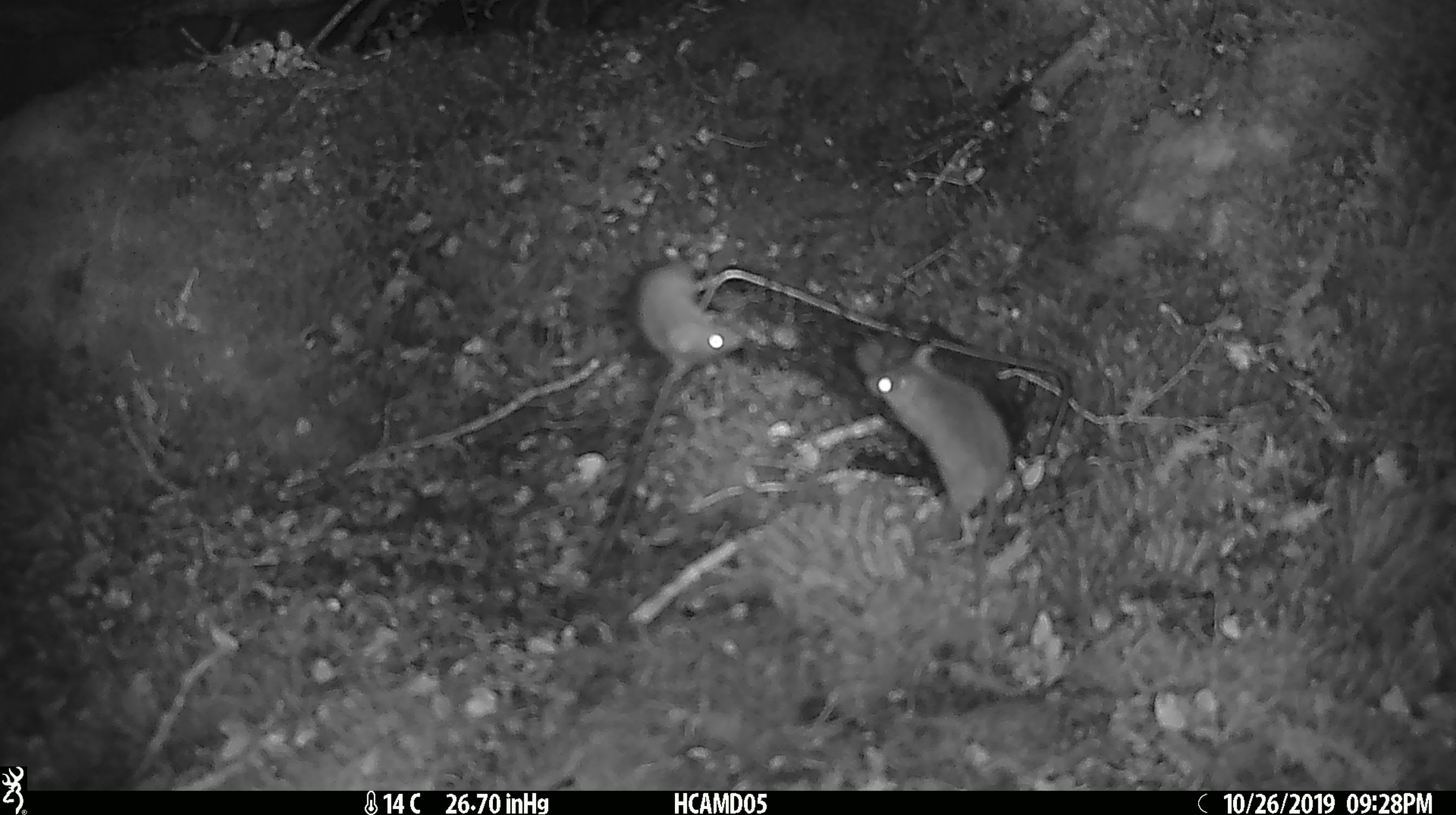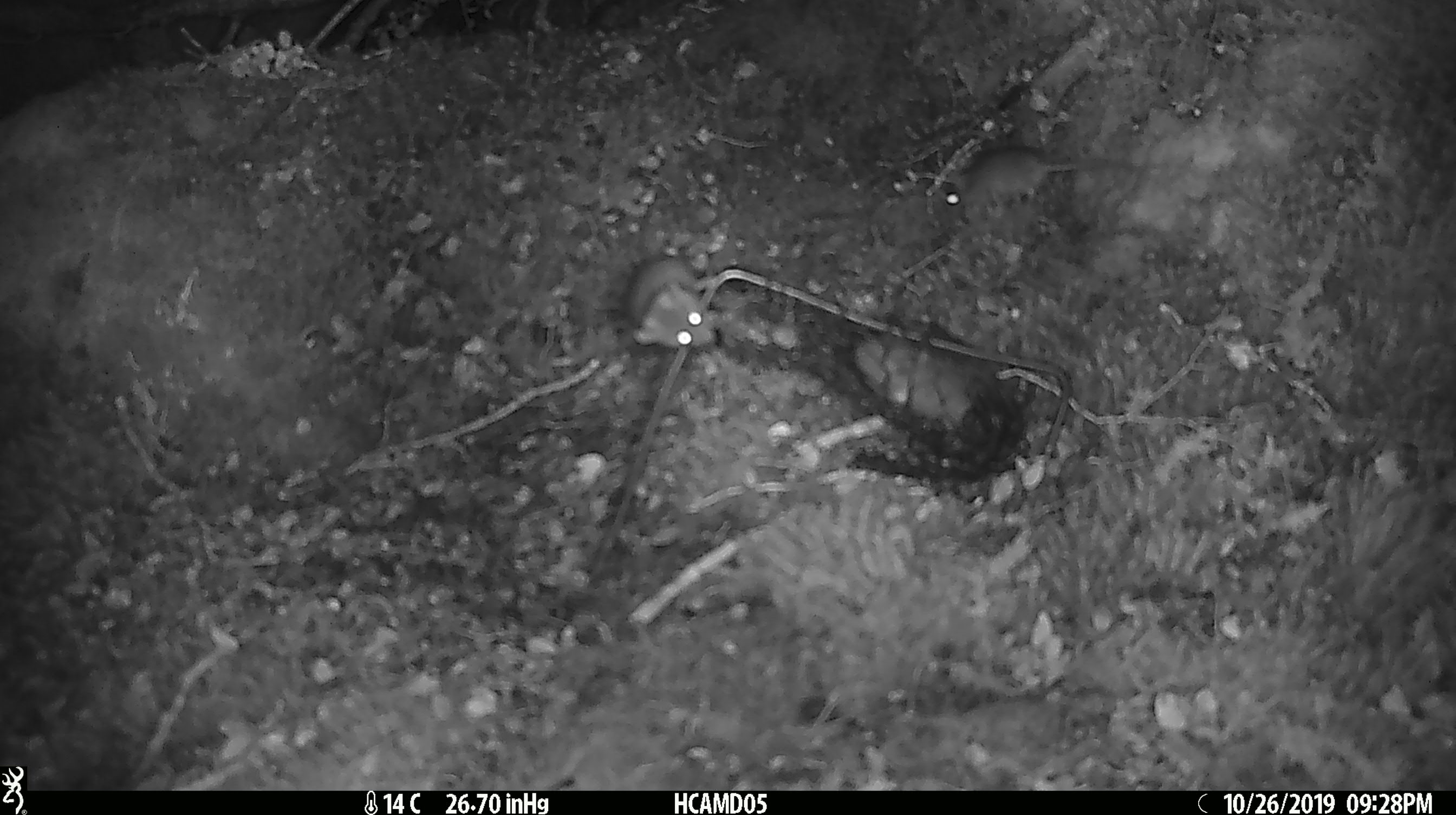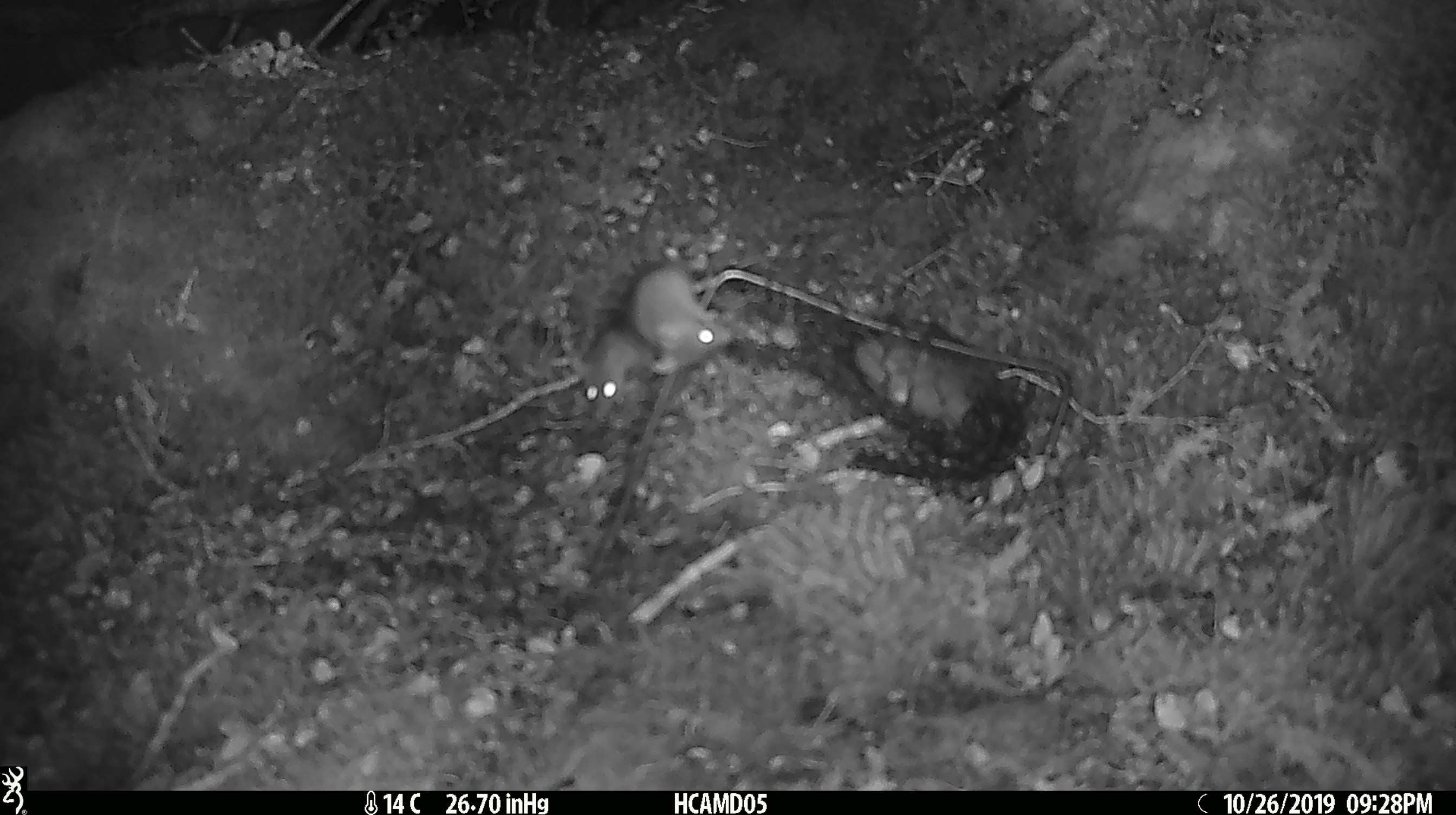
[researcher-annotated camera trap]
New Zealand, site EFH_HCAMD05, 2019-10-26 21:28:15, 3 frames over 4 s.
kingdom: Animalia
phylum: Chordata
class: Mammalia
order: Rodentia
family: Muridae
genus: Mus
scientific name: Mus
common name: mouse